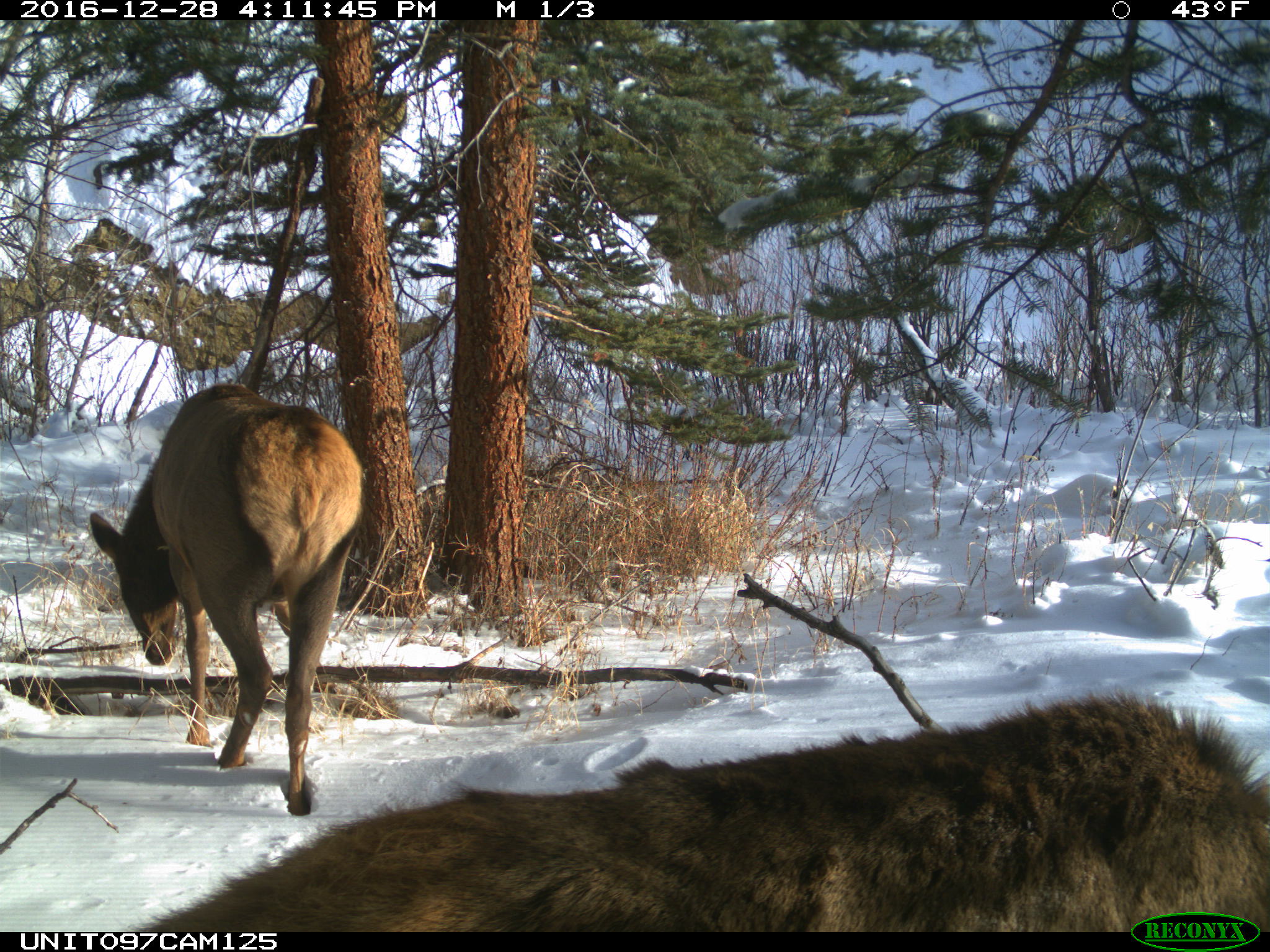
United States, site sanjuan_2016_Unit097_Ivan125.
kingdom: Animalia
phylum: Chordata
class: Mammalia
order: Artiodactyla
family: Cervidae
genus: Cervus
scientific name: Cervus elaphus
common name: red deer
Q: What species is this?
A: Cervus elaphus (red deer).